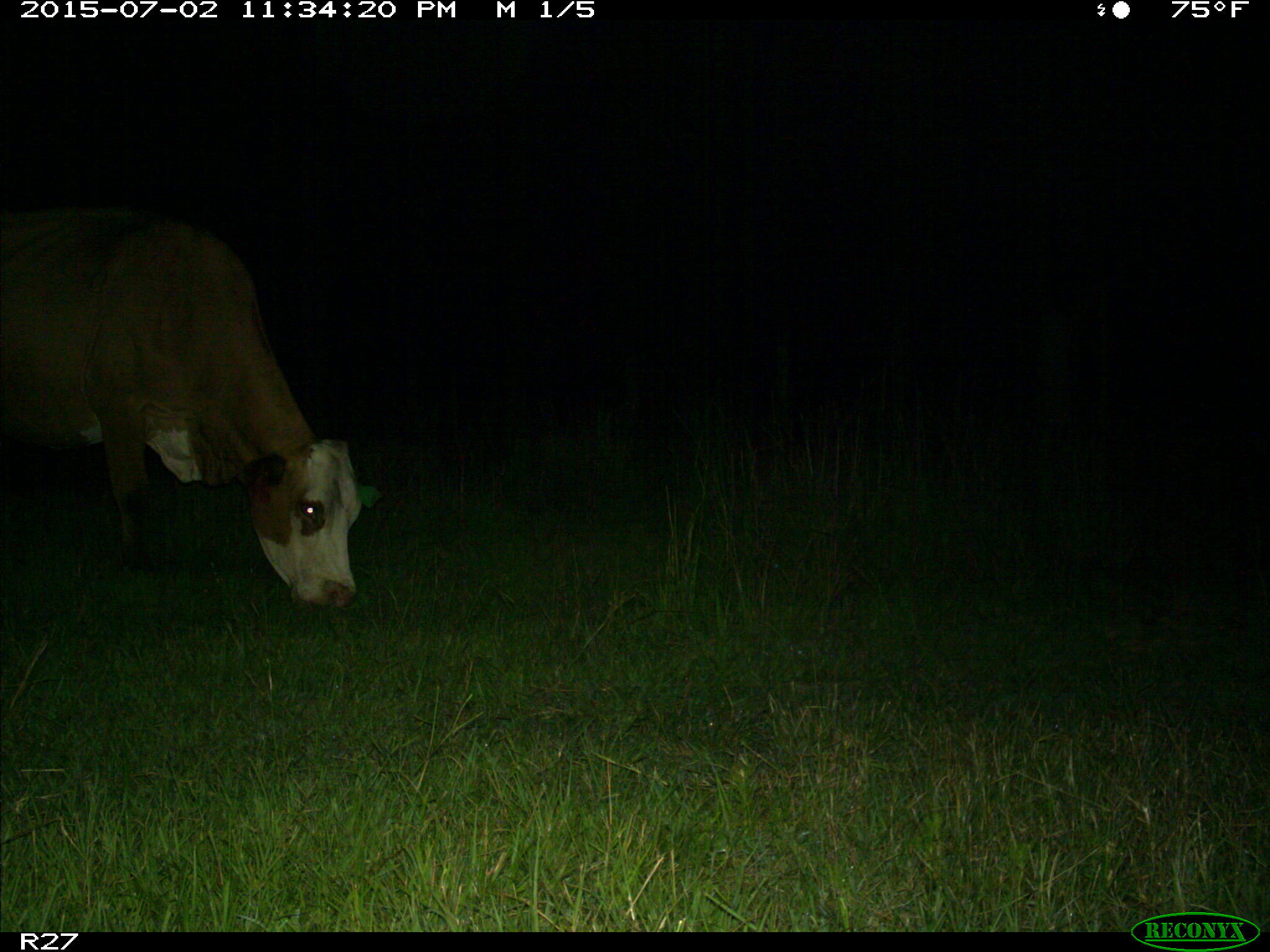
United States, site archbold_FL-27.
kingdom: Animalia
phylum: Chordata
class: Mammalia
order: Artiodactyla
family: Bovidae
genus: Bos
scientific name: Bos taurus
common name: domestic cow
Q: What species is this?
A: Bos taurus (domestic cow).